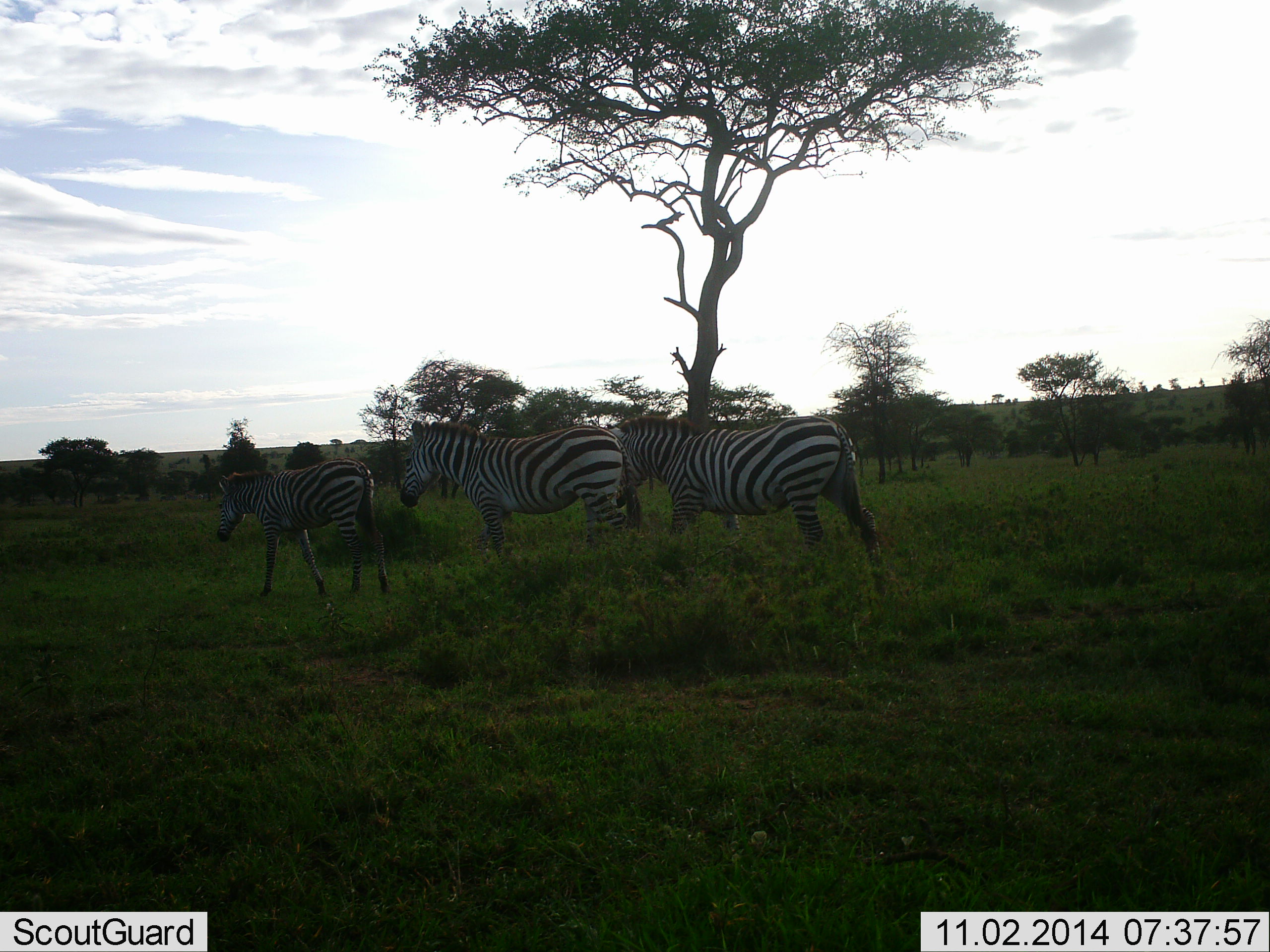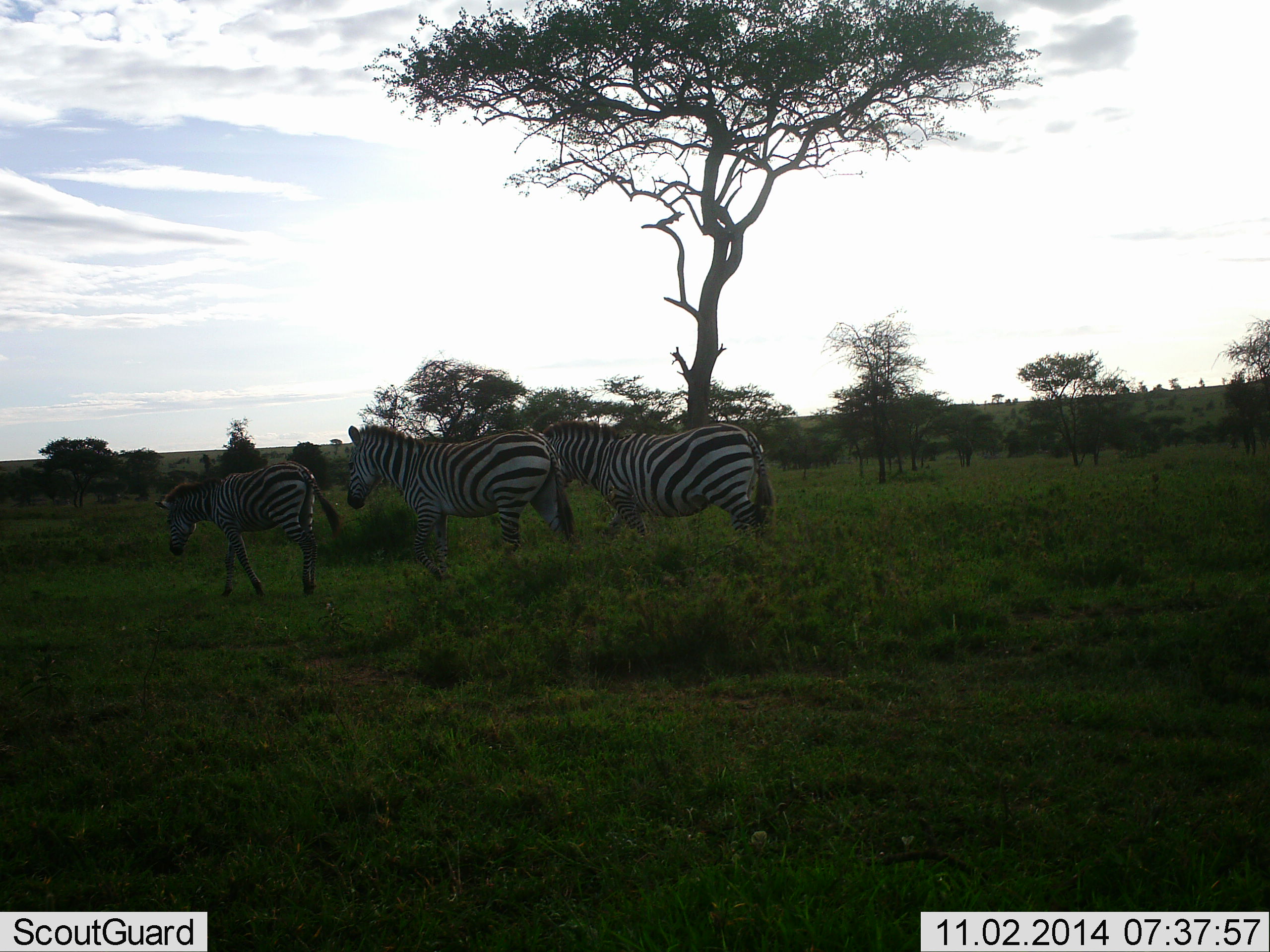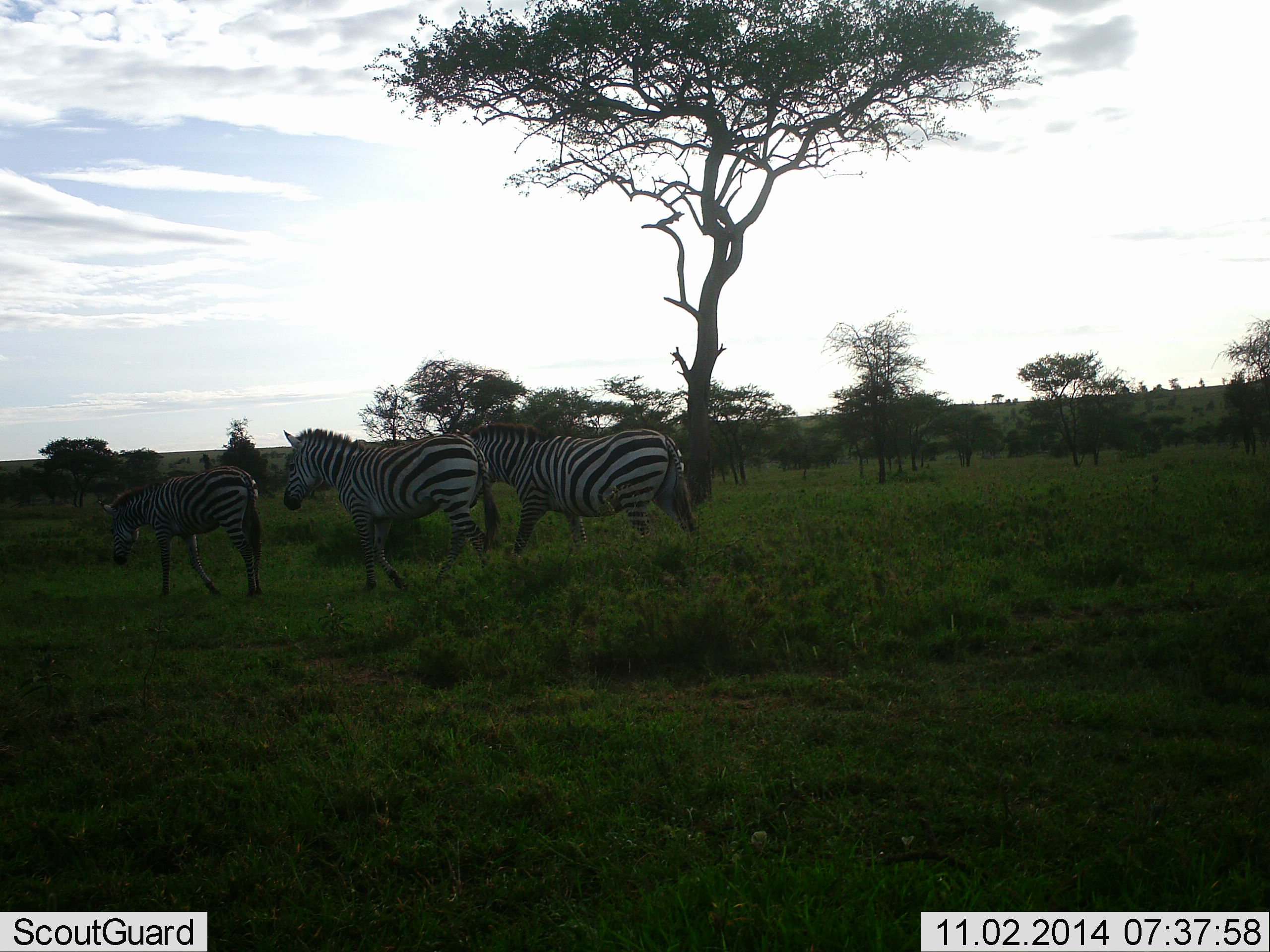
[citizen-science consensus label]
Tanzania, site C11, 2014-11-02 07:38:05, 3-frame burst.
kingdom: Animalia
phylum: Chordata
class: Mammalia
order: Perissodactyla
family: Equidae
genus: Equus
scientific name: Equus quagga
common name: plains zebra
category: zebra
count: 3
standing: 0%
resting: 0%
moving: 100%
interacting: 0%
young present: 10%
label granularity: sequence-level